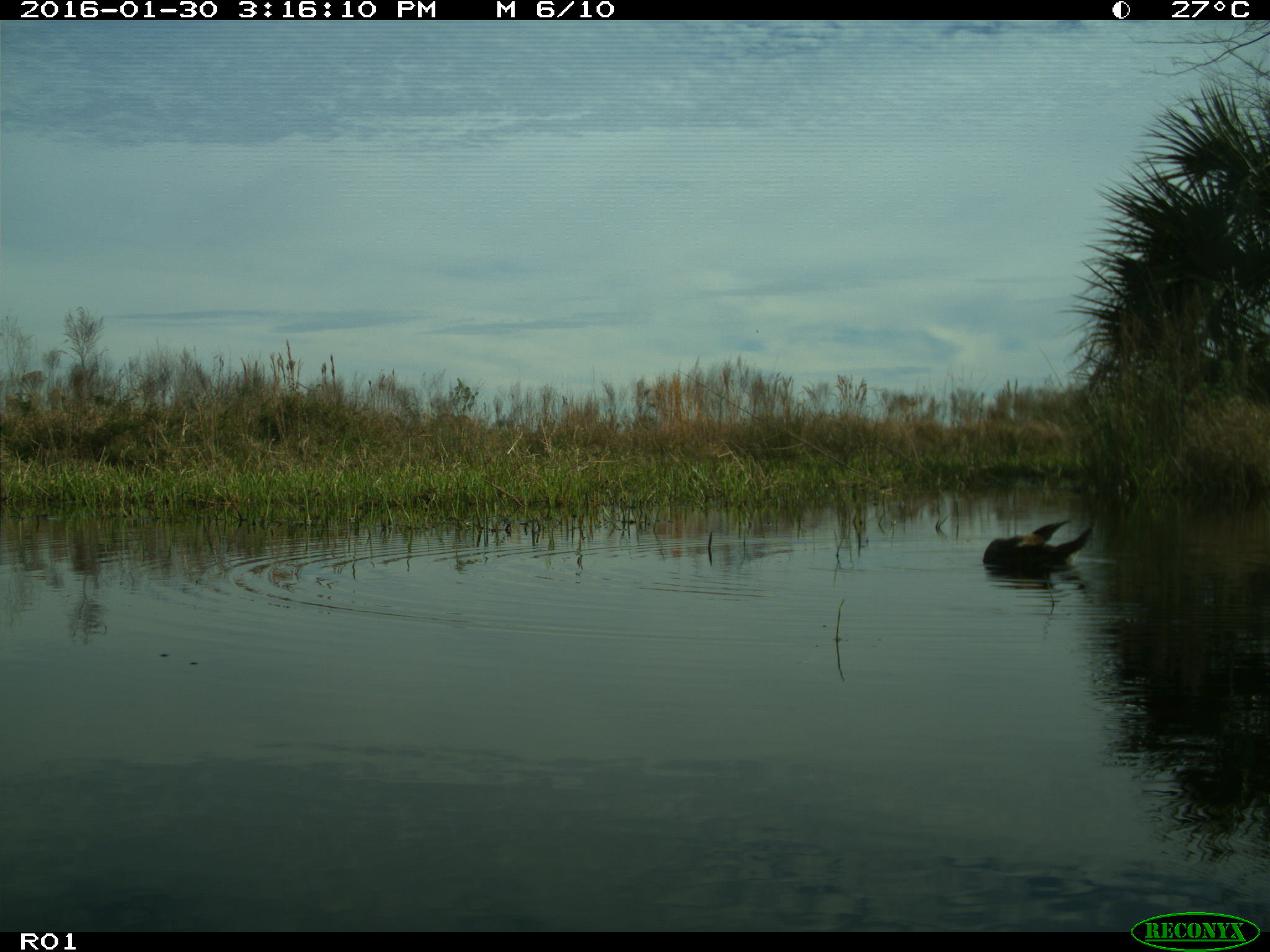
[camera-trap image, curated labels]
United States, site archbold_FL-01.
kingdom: Animalia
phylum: Chordata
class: Aves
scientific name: Aves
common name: birds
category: unidentified bird